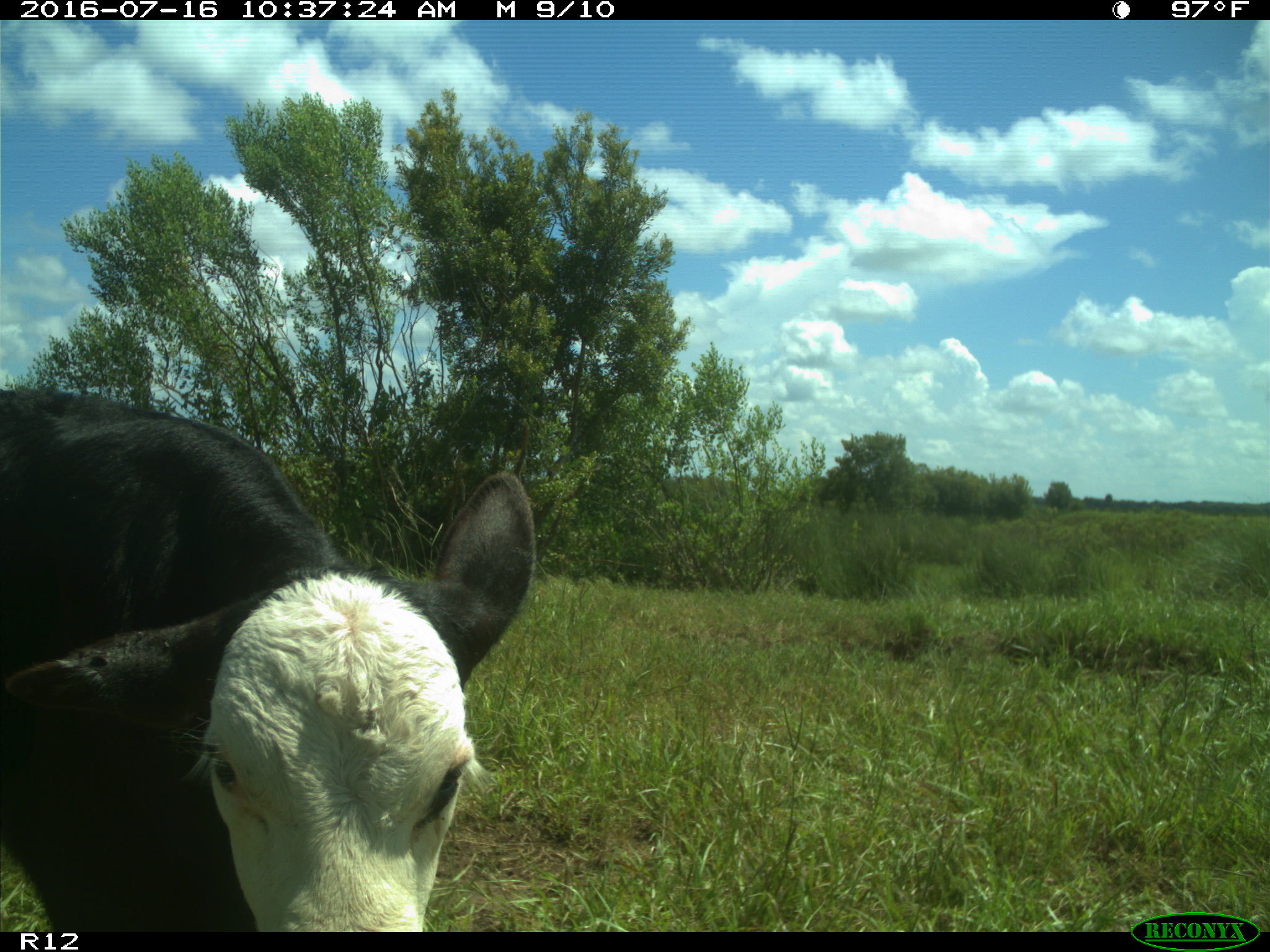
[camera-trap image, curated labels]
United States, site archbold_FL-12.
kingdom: Animalia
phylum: Chordata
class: Mammalia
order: Artiodactyla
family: Bovidae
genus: Bos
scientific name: Bos taurus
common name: domestic cow